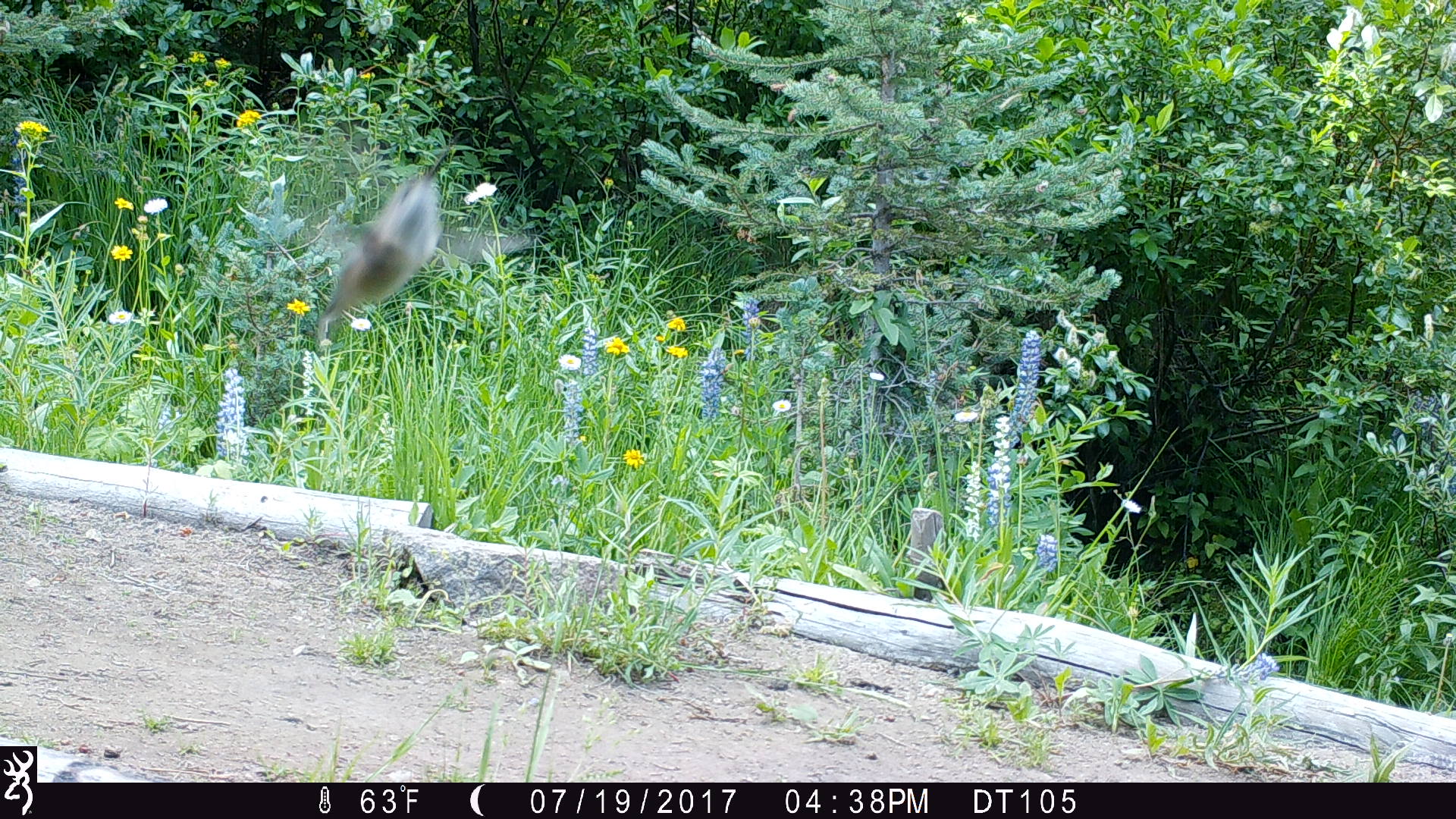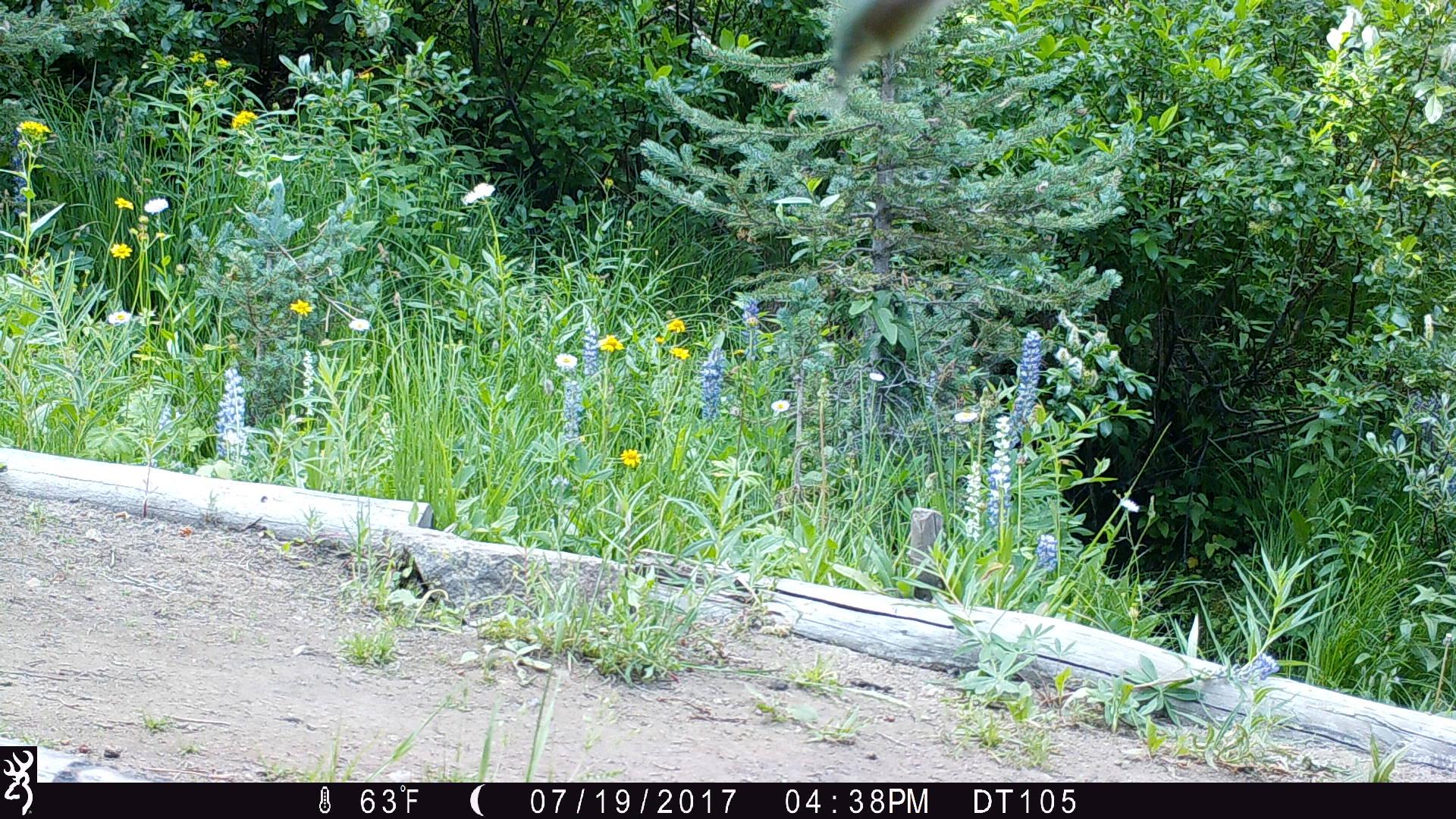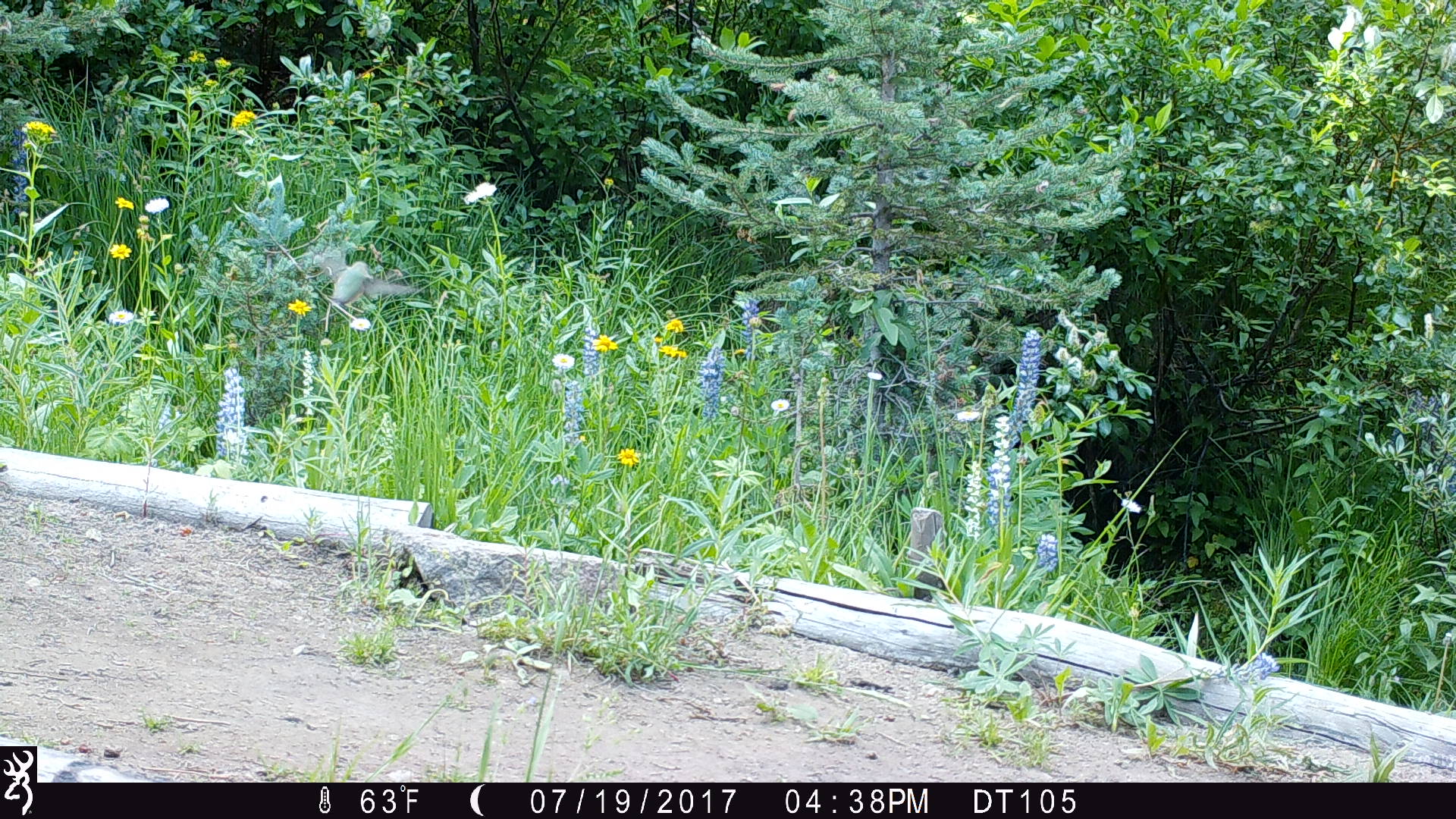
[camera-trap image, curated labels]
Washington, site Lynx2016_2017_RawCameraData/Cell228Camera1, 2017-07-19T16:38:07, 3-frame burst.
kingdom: Animalia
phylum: Chordata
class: Aves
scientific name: Aves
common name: birds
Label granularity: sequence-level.